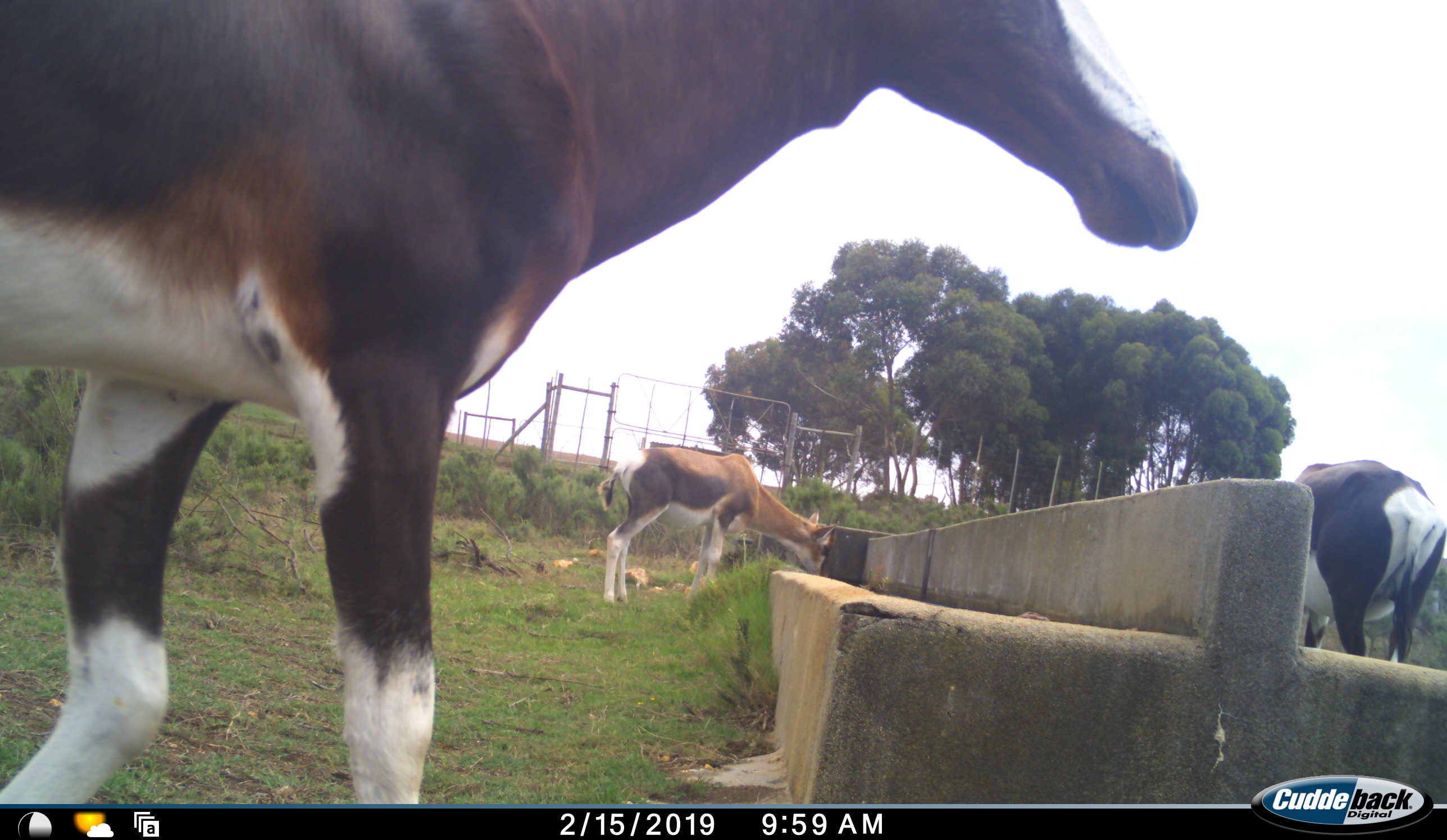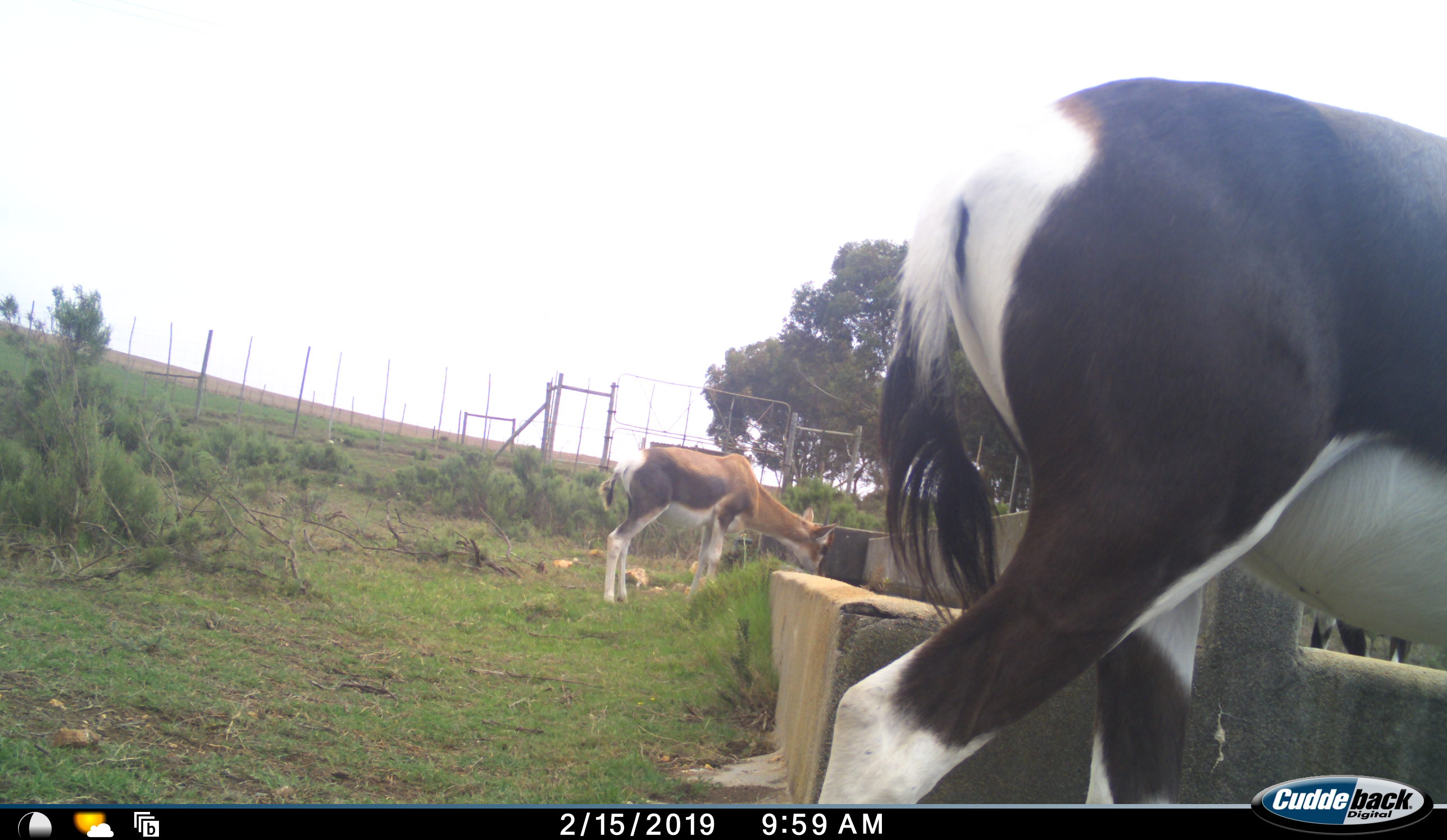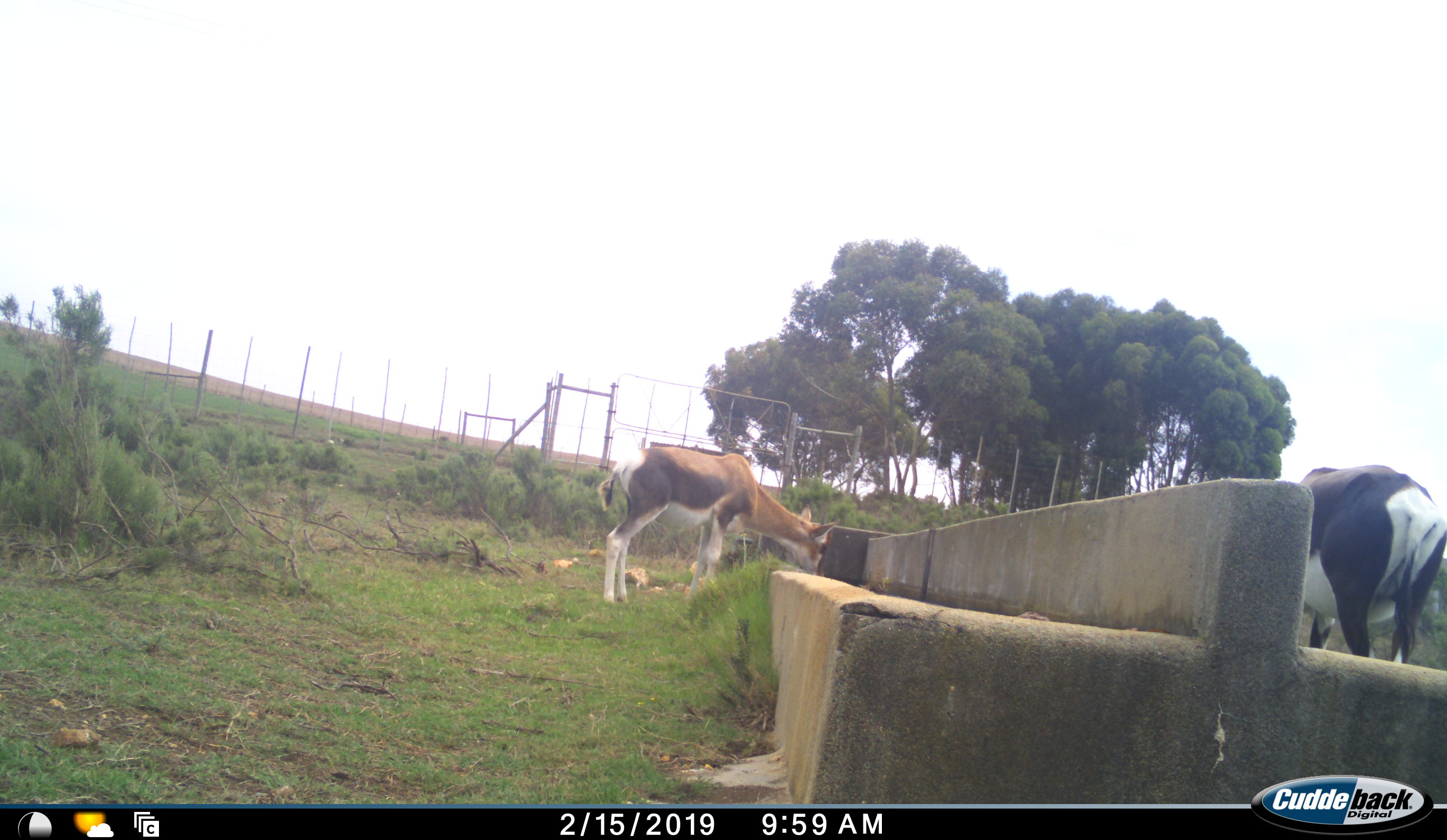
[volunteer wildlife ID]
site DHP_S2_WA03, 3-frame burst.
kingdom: Animalia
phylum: Chordata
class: Mammalia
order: Artiodactyla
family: Bovidae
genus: Damaliscus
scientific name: Damaliscus pygargus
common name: bontebok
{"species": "bontebok (Damaliscus pygargus)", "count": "3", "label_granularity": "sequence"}